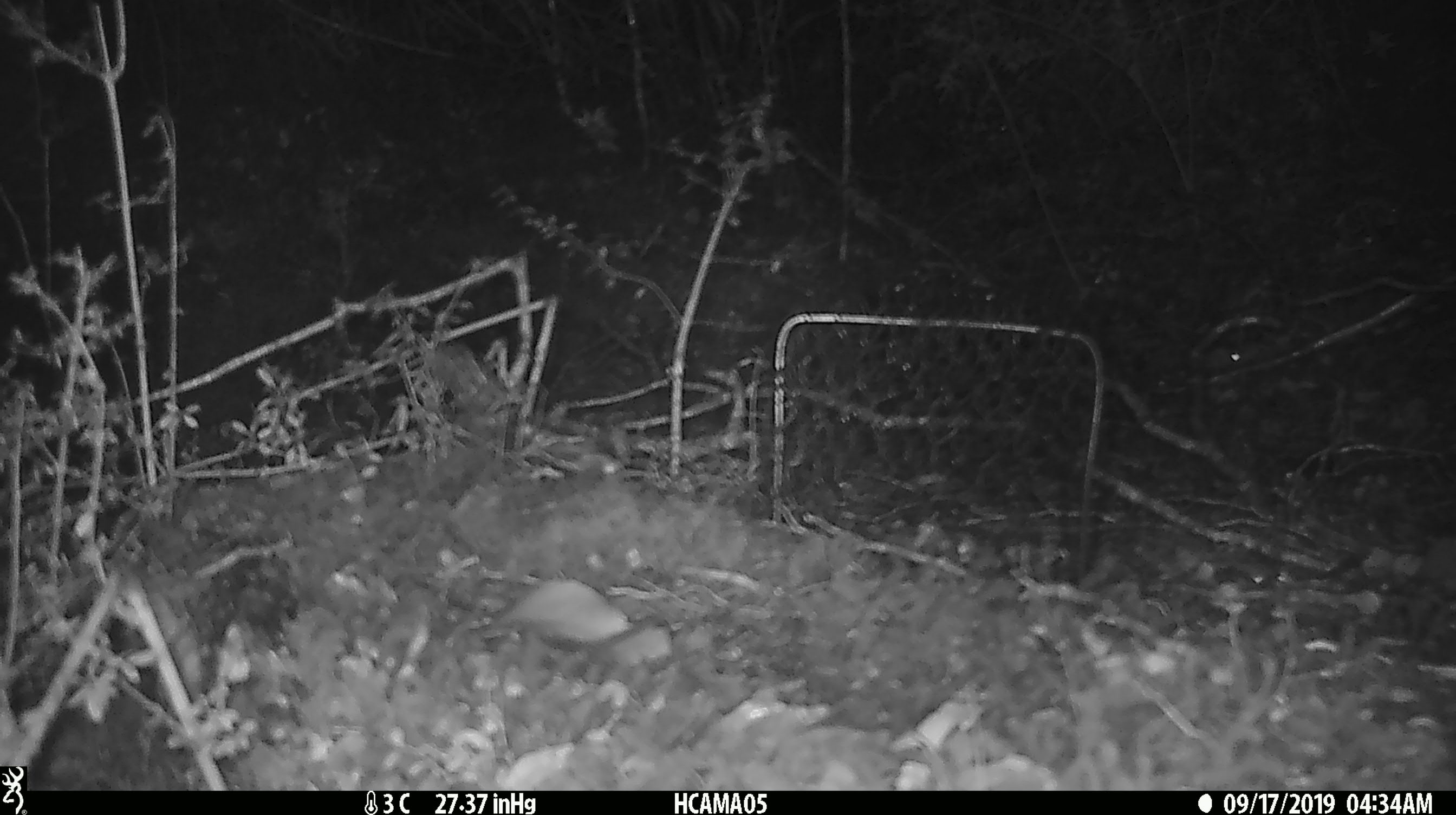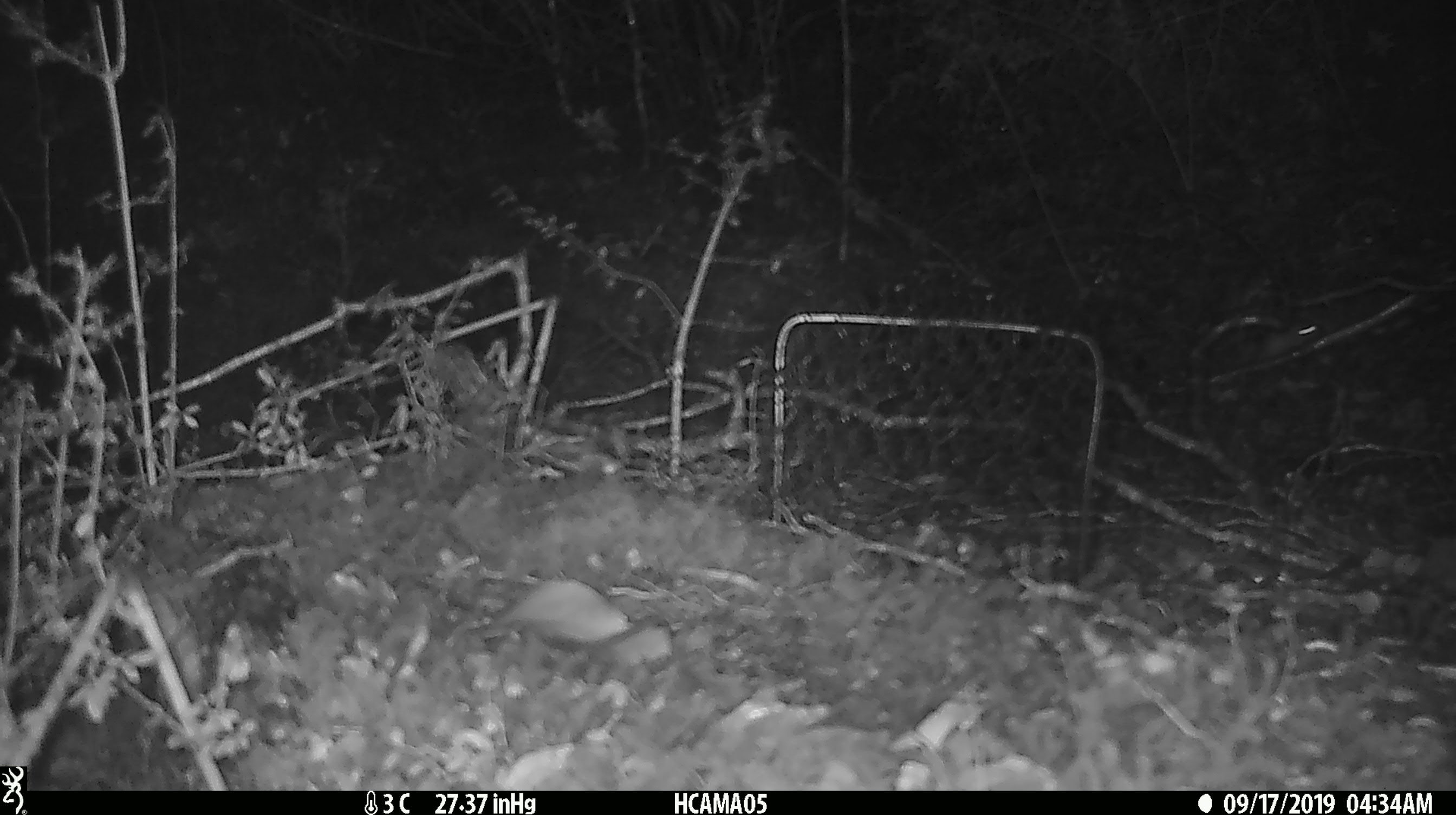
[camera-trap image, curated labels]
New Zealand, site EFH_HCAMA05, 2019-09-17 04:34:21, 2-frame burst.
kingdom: Animalia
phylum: Chordata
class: Mammalia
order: Rodentia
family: Muridae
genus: Mus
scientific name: Mus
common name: mouse